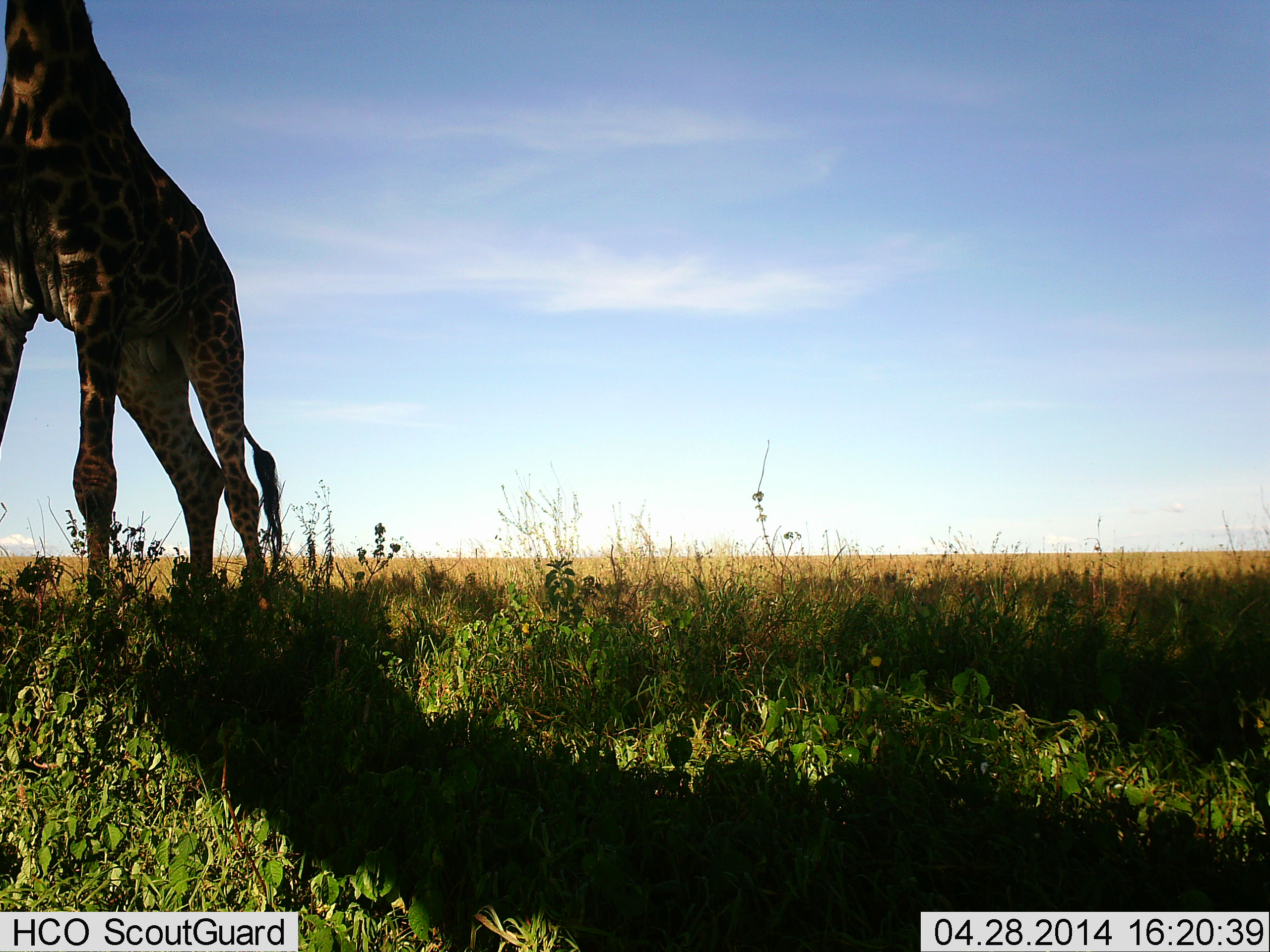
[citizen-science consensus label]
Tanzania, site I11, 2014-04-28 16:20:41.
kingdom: Animalia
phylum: Chordata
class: Mammalia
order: Artiodactyla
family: Giraffidae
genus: Giraffa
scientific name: Giraffa camelopardalis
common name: giraffe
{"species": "giraffe (Giraffa camelopardalis)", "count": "1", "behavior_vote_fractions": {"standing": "100%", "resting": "0%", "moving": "0%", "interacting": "0%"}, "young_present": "0%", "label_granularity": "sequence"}